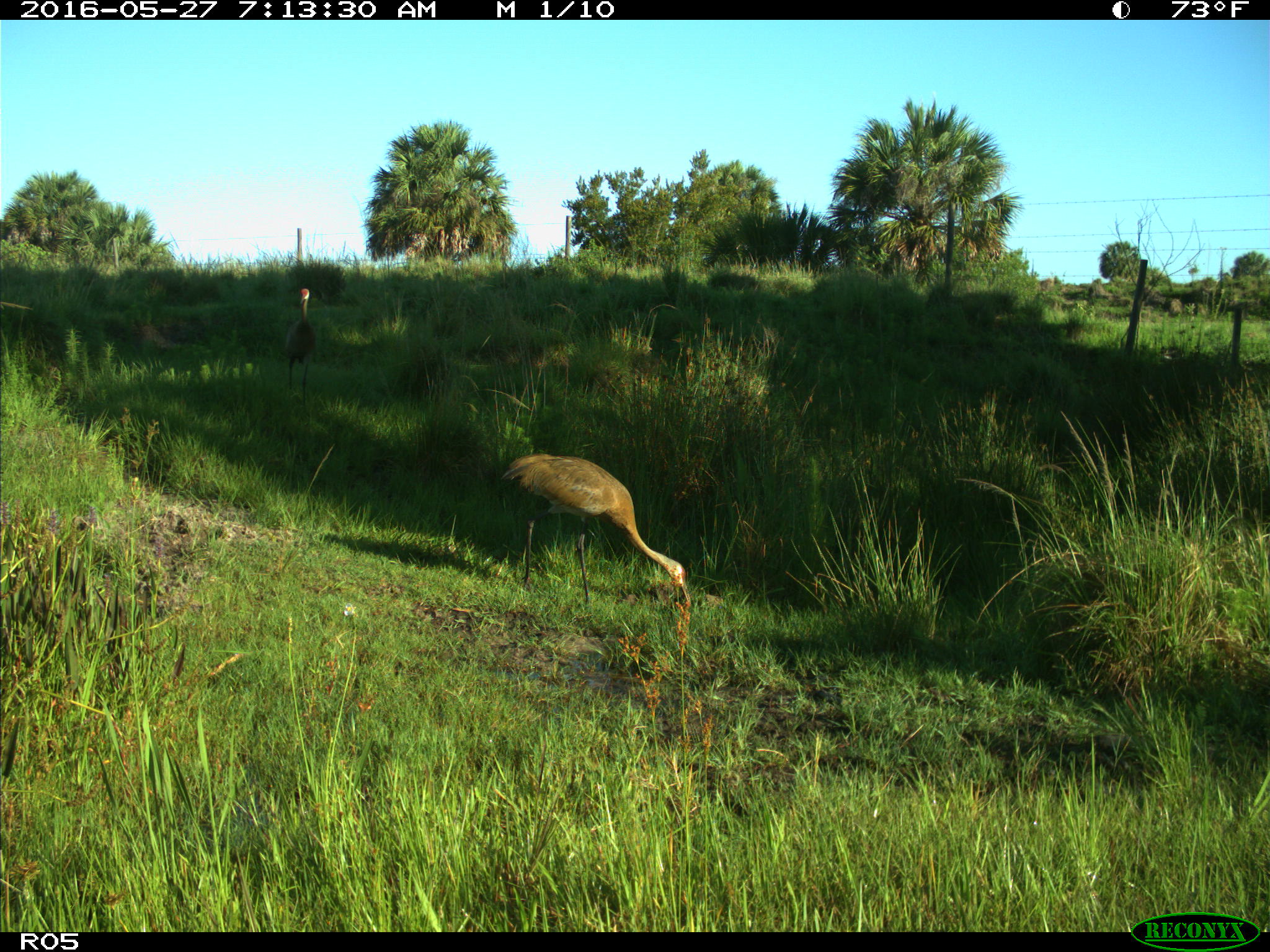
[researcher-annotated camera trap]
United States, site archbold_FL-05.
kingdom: Animalia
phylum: Chordata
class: Aves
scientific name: Aves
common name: birds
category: unidentified bird